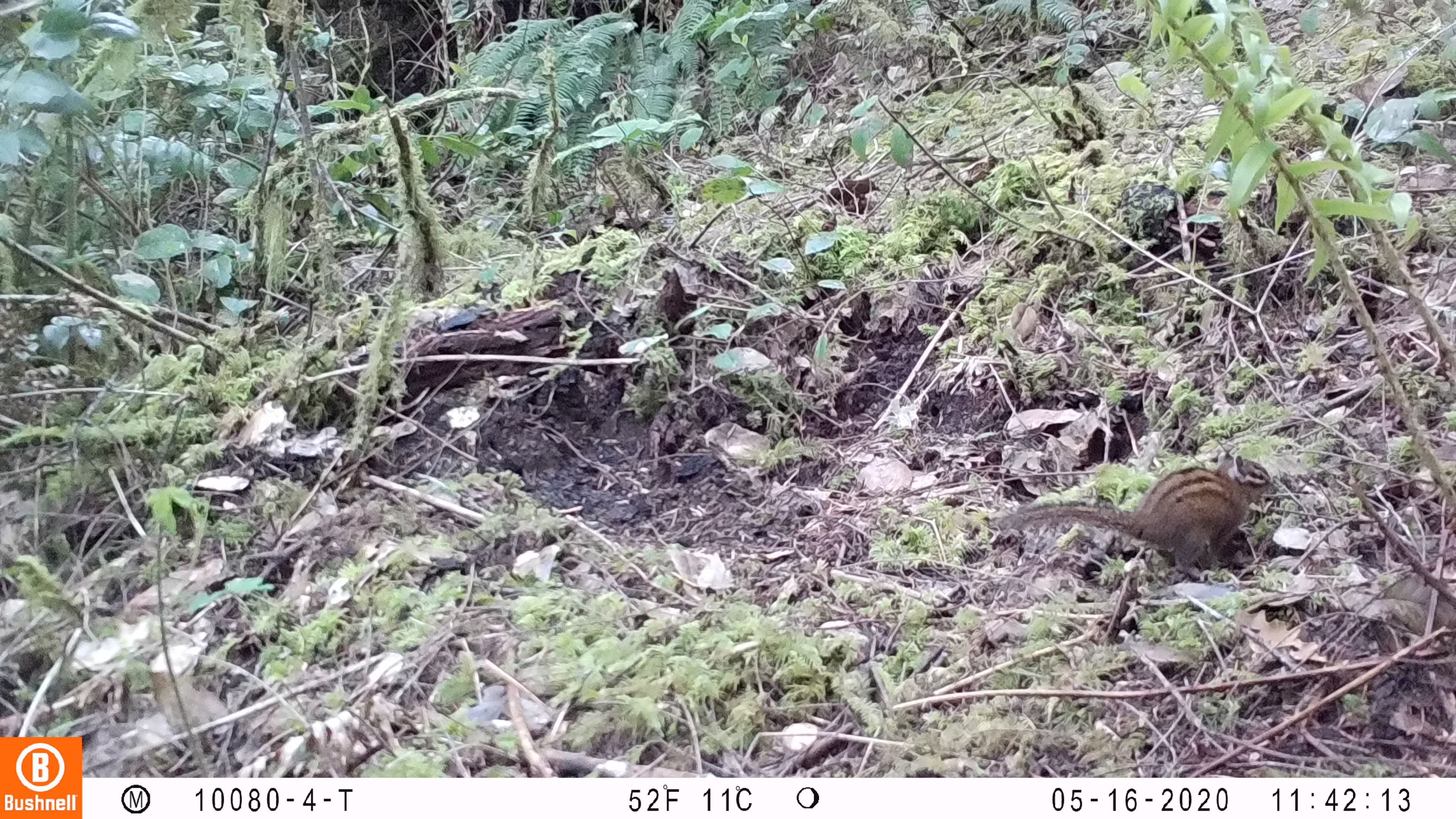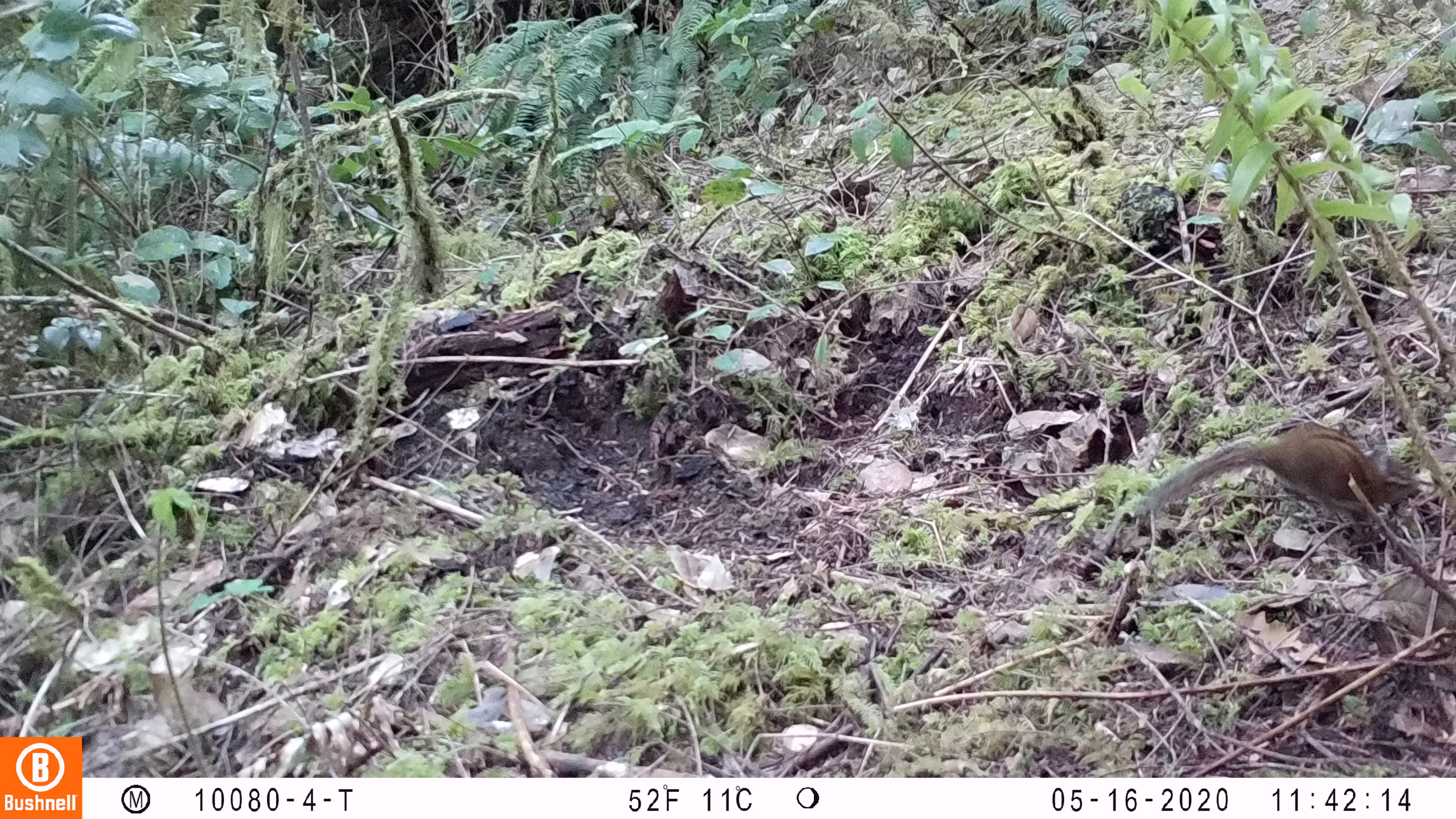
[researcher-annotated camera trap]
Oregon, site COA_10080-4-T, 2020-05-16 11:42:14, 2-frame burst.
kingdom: Animalia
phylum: Chordata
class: Mammalia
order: Rodentia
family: Sciuridae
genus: Neotamias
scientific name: Neotamias townsendii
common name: townsend's chipmunk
Townsend's chipmunk (Neotamias townsendii).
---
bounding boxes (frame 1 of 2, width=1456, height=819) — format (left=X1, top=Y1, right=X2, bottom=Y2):
townsend's chipmunk: (left=988, top=447, right=1274, bottom=582)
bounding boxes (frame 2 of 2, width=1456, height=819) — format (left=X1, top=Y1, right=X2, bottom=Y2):
townsend's chipmunk: (left=1127, top=419, right=1425, bottom=520)